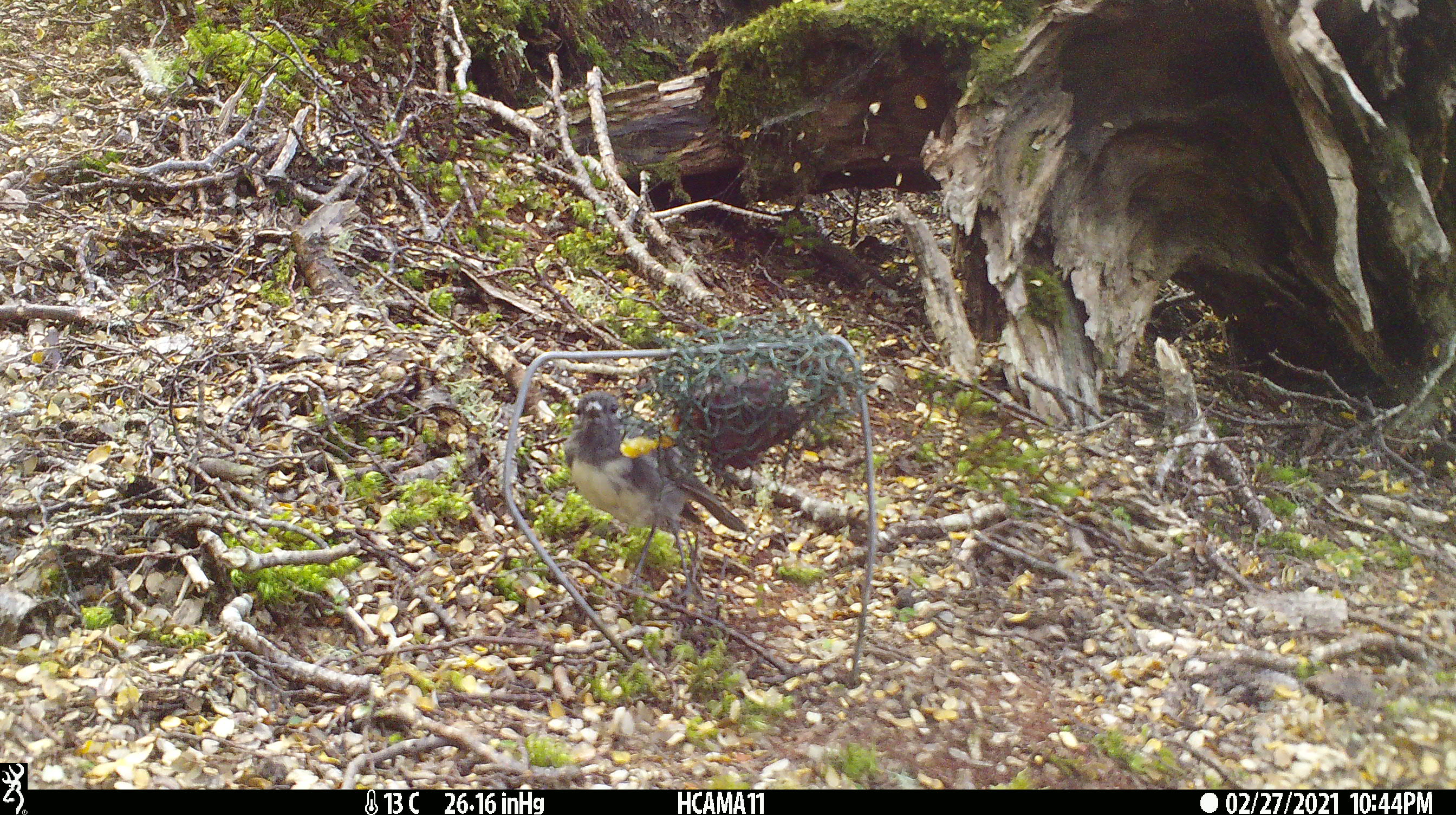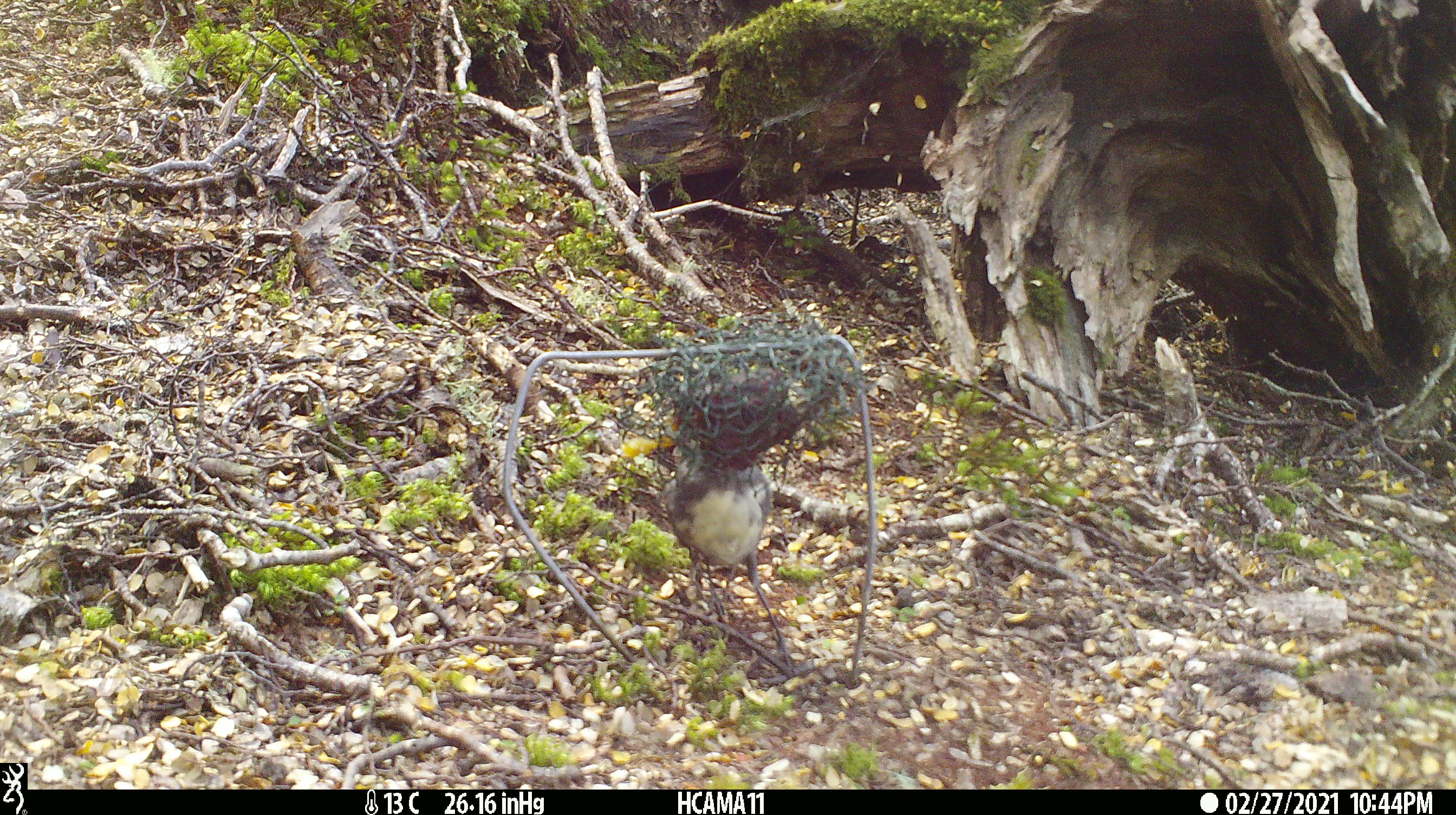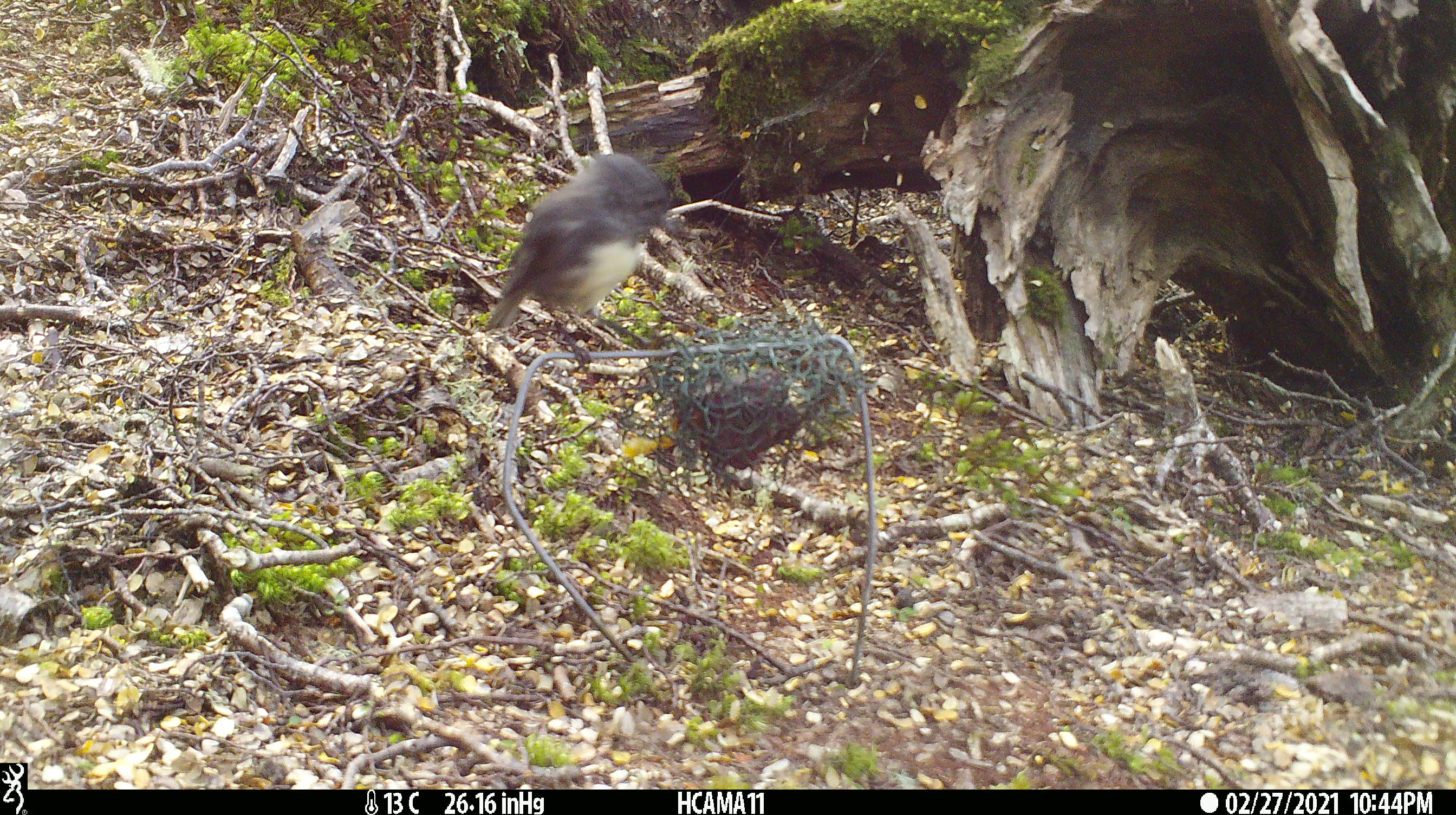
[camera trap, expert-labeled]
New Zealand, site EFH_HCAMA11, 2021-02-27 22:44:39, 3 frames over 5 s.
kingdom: Animalia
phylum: Chordata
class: Aves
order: Passeriformes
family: Petroicidae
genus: Petroica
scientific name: Petroica australis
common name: new zealand robin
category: robin